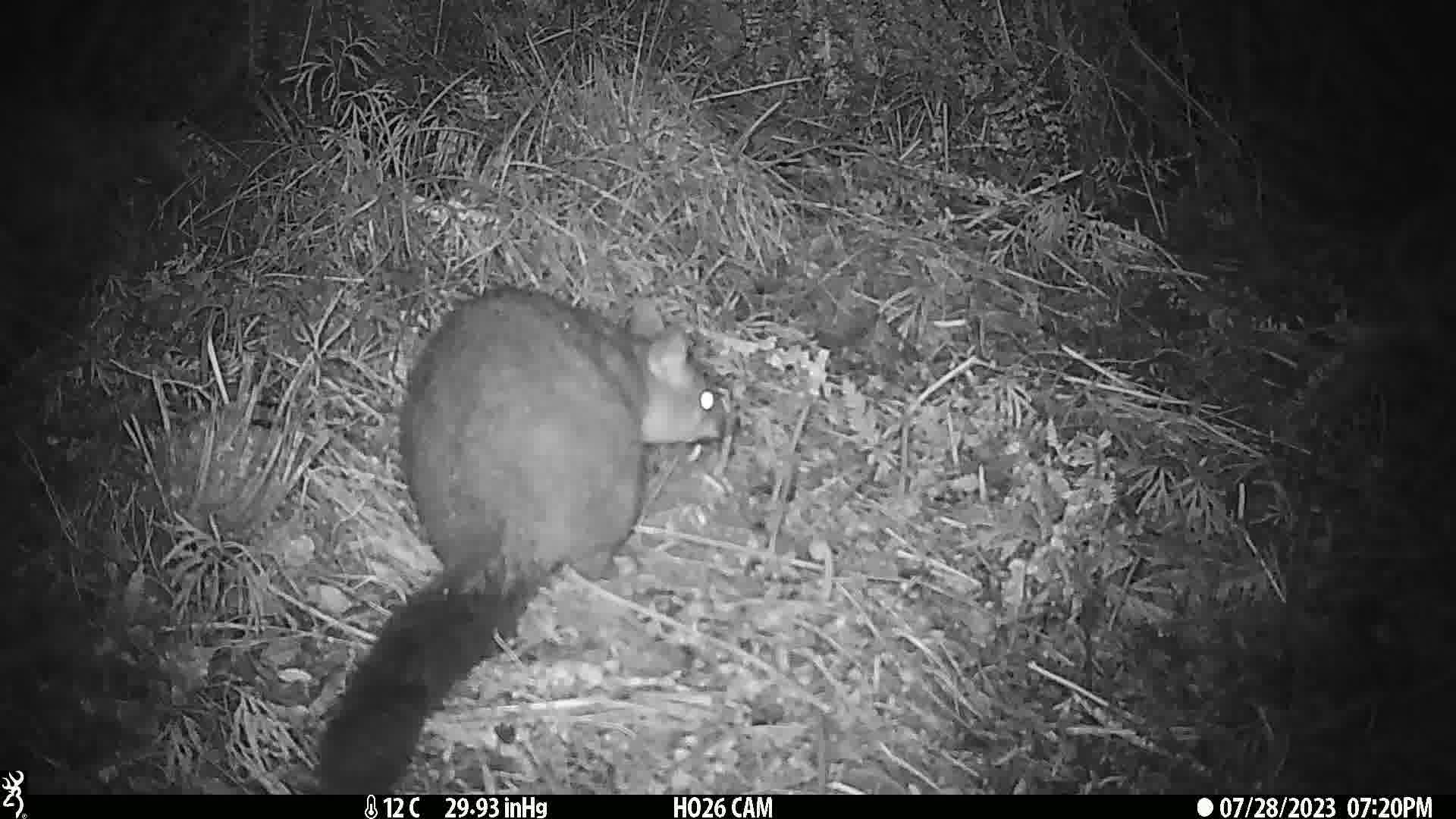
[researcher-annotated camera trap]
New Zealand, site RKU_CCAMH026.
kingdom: Animalia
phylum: Chordata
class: Mammalia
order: Diprotodontia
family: Phalangeridae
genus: Trichosurus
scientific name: Trichosurus vulpecula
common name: common brushtail possum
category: possum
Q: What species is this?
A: Possum (common brushtail possum) (Trichosurus vulpecula).